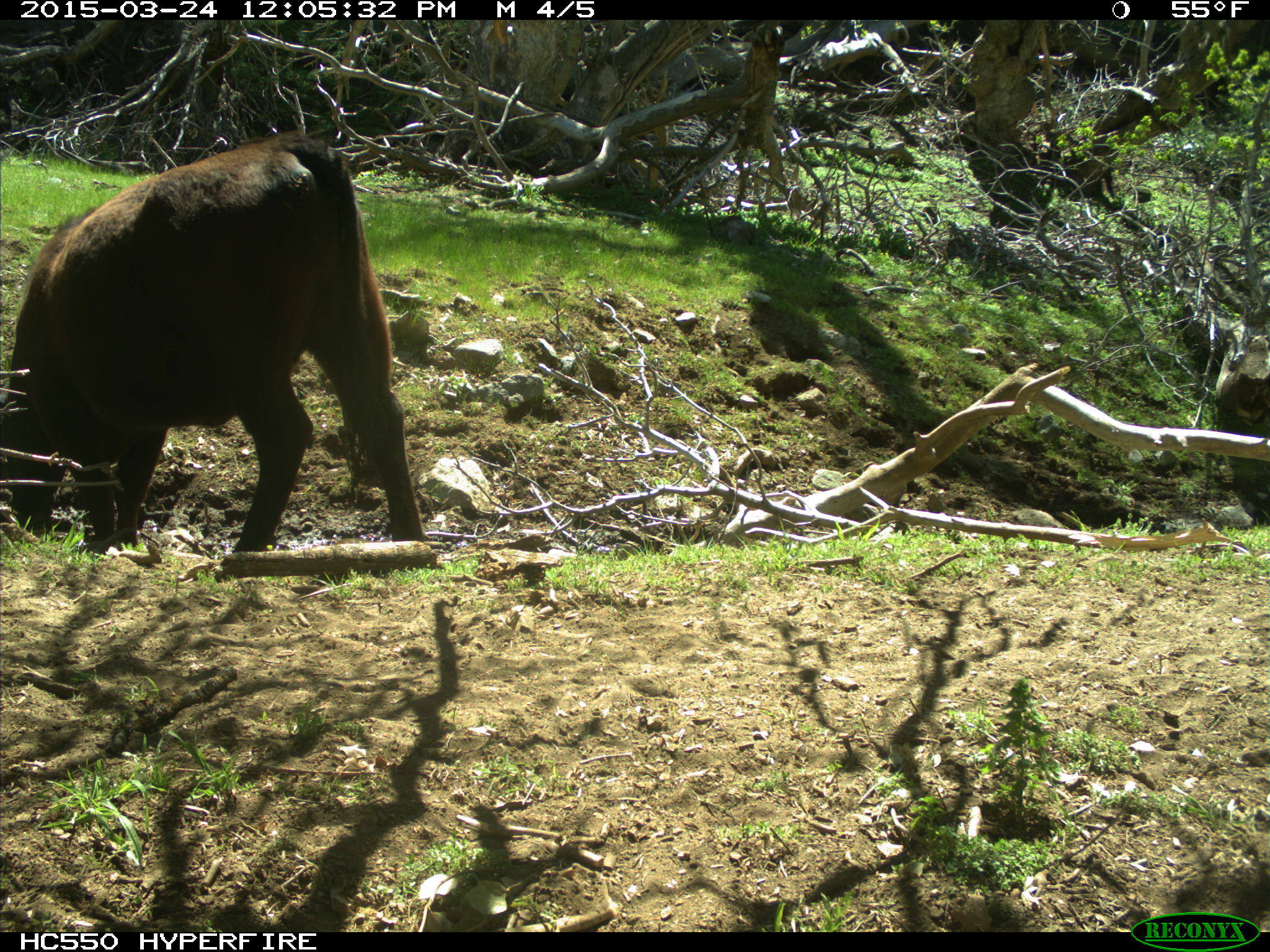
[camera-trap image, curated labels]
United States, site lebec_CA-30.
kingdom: Animalia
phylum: Chordata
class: Mammalia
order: Artiodactyla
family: Bovidae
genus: Bos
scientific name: Bos taurus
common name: domestic cow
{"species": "Bos taurus (domestic cow)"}